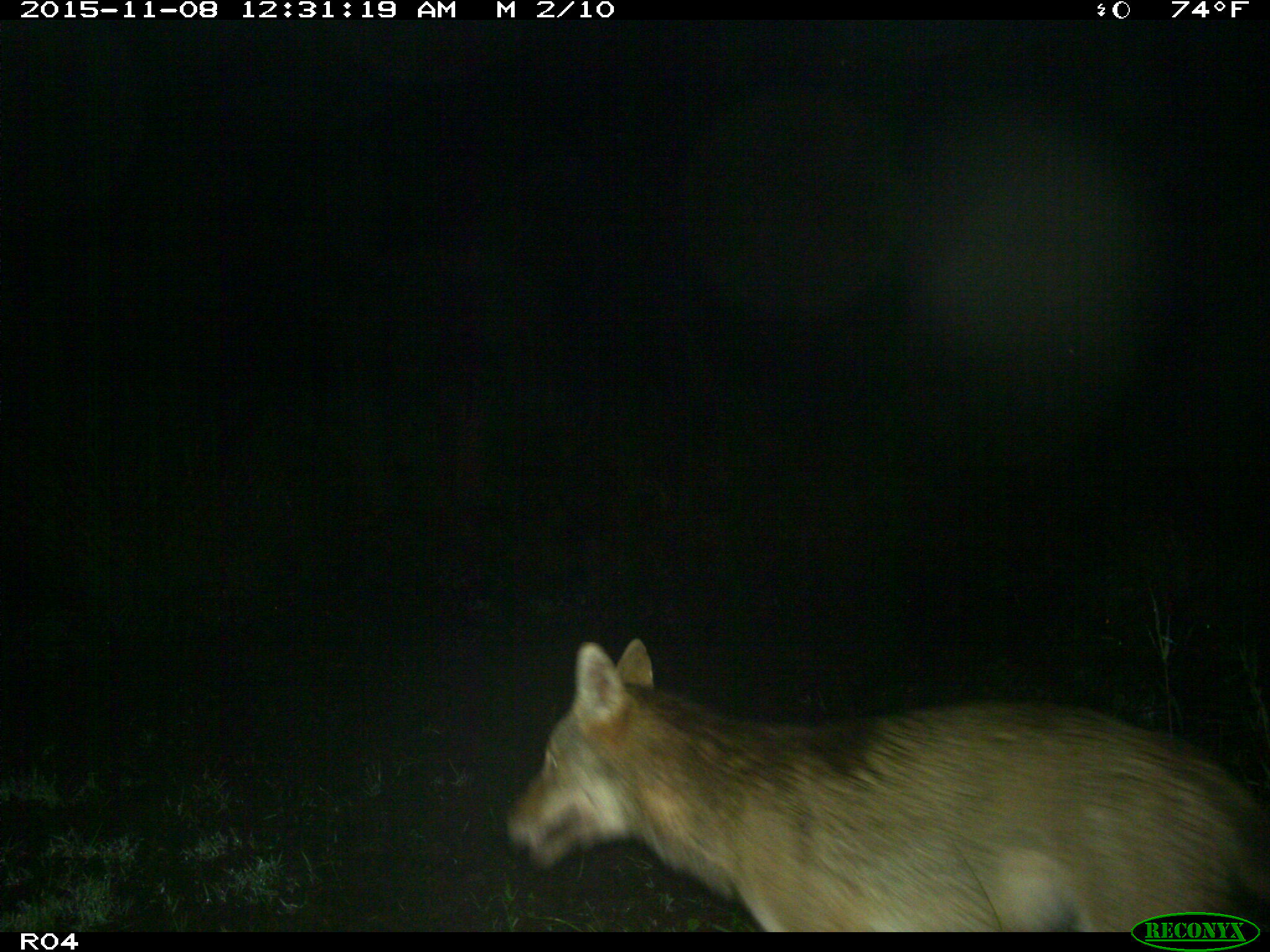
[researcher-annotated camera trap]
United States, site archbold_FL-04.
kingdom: Animalia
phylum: Chordata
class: Mammalia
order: Carnivora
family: Canidae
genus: Canis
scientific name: Canis latrans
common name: coyote